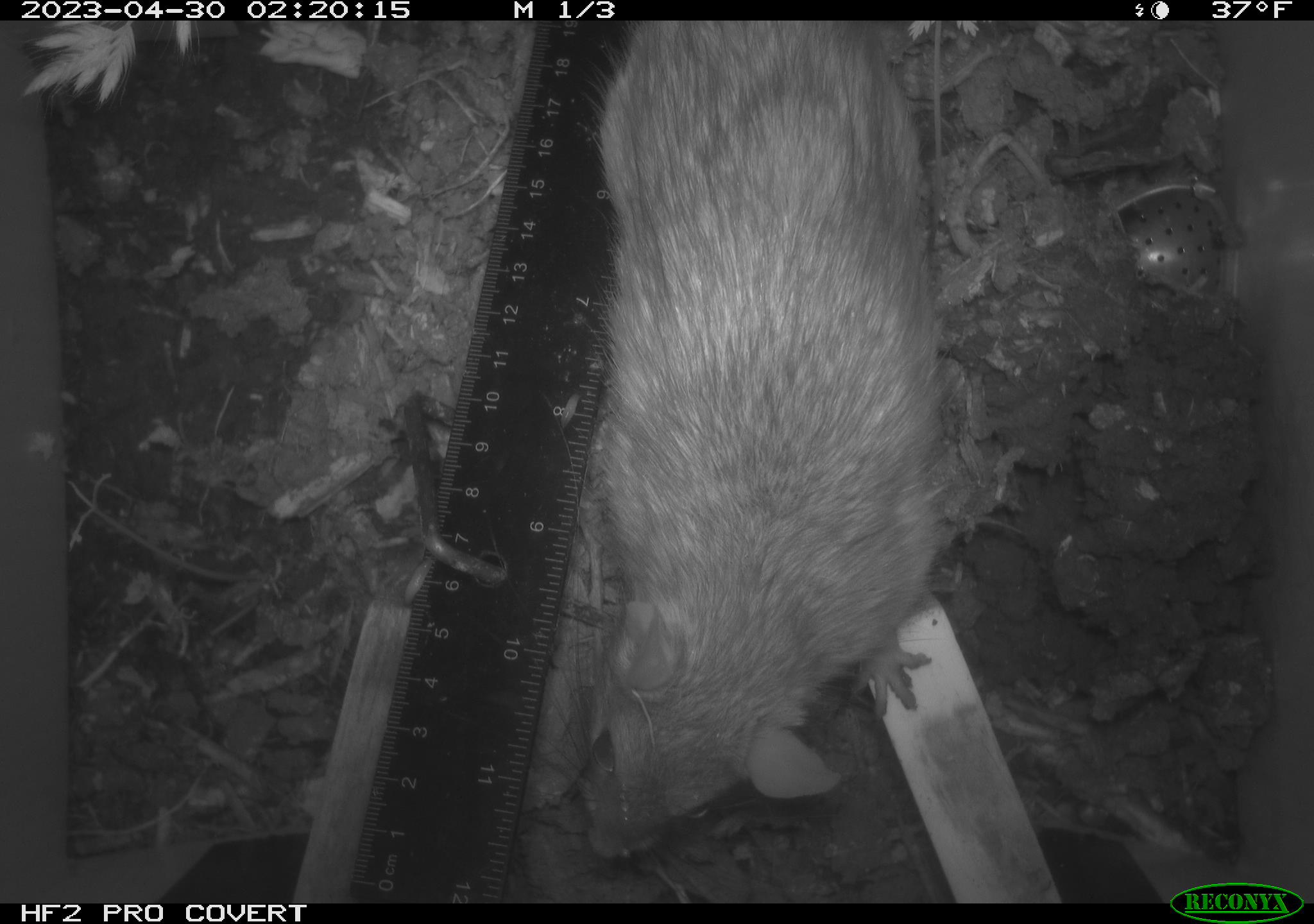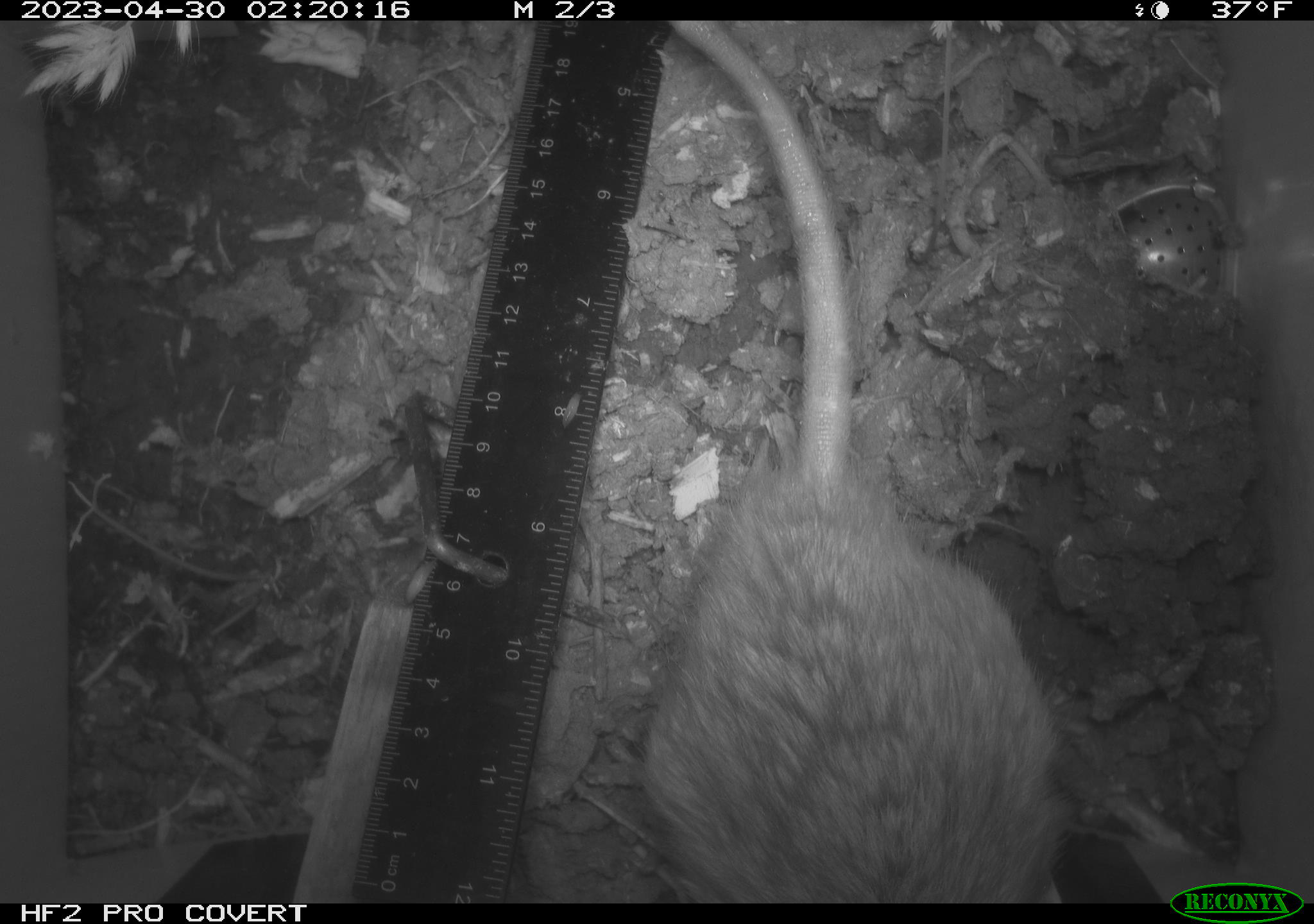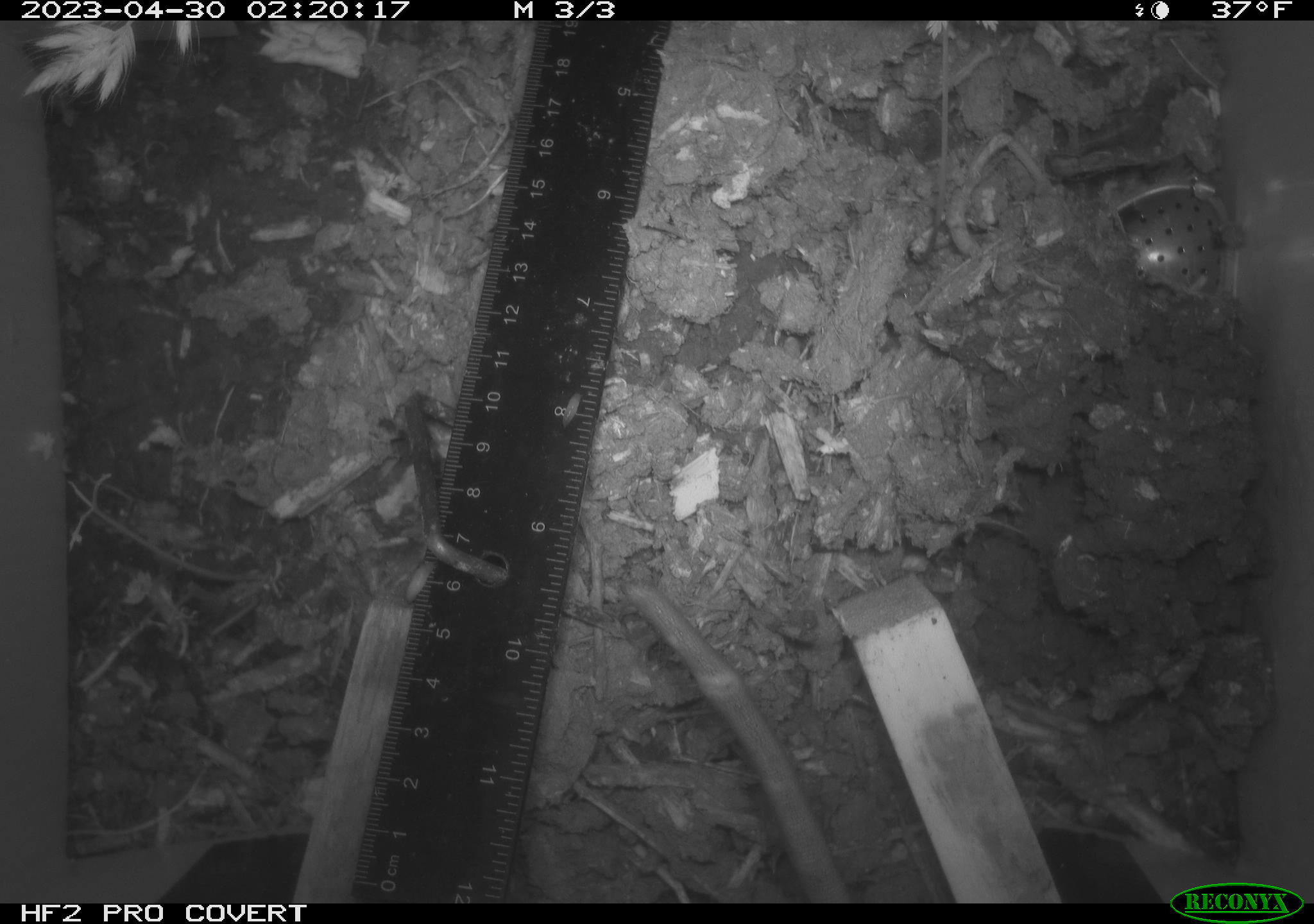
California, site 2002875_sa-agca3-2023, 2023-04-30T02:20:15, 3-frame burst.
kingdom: Animalia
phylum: Chordata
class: Mammalia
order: Rodentia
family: Muridae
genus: Rattus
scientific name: Rattus rattus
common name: house rat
House rat (Rattus rattus).